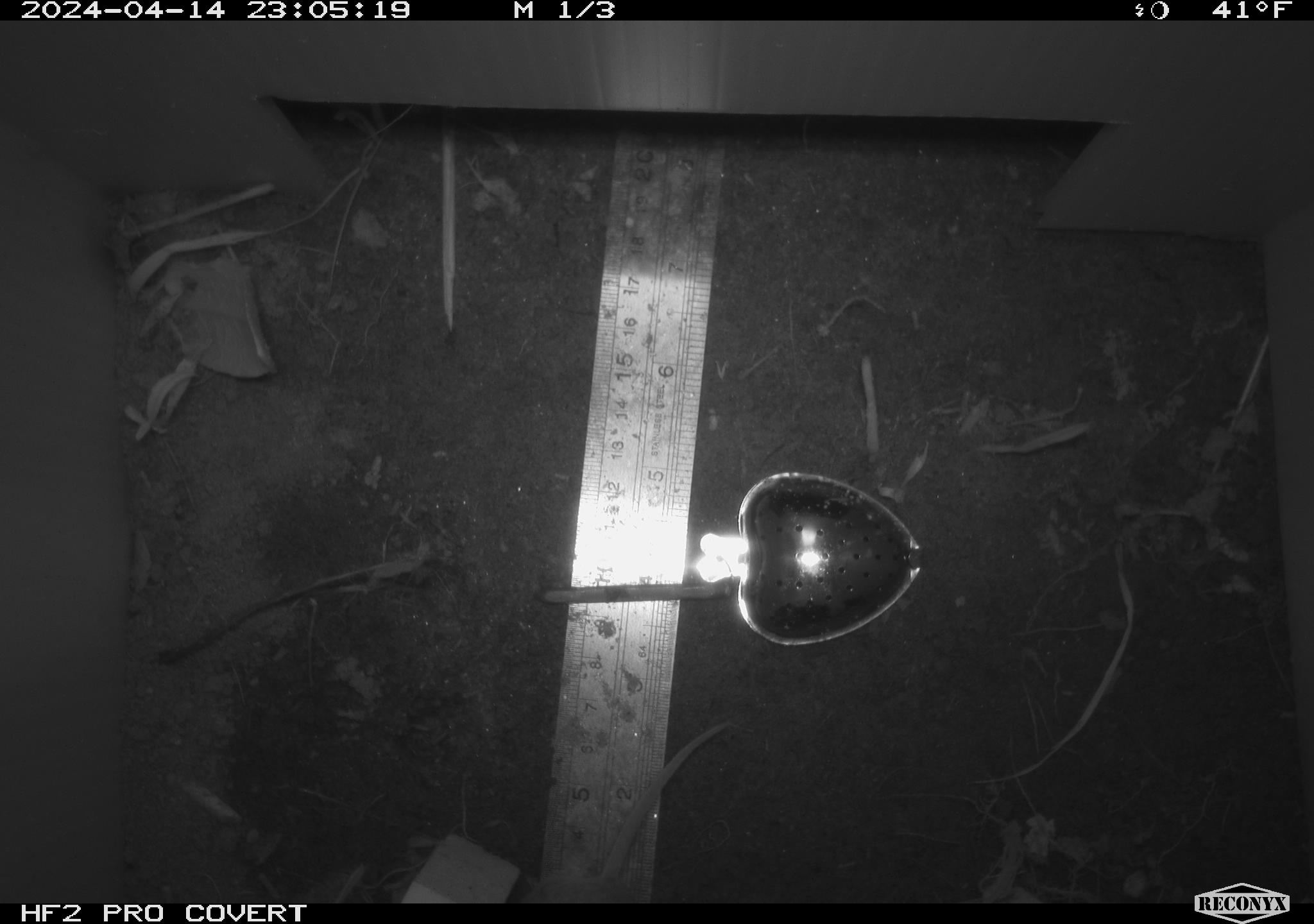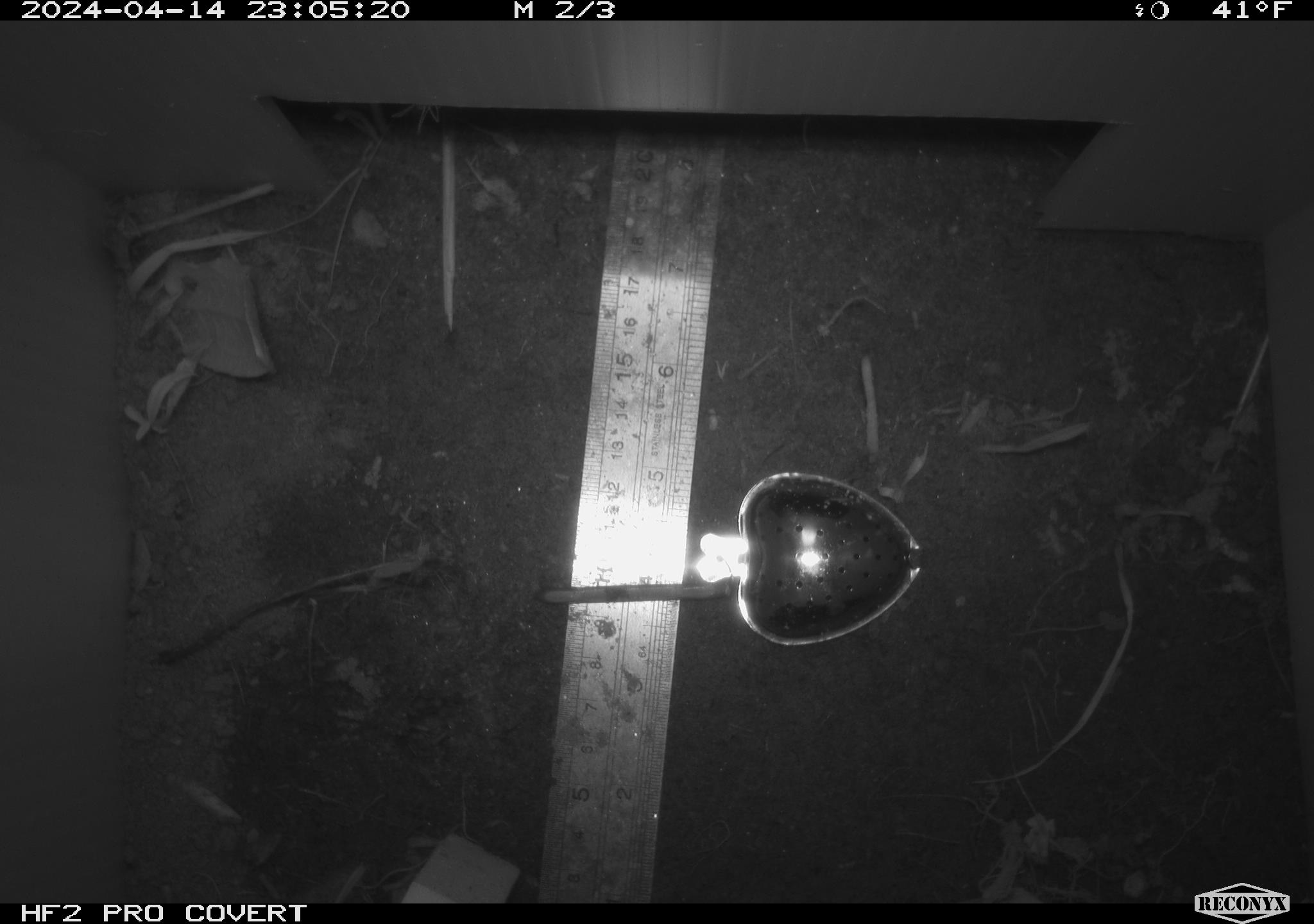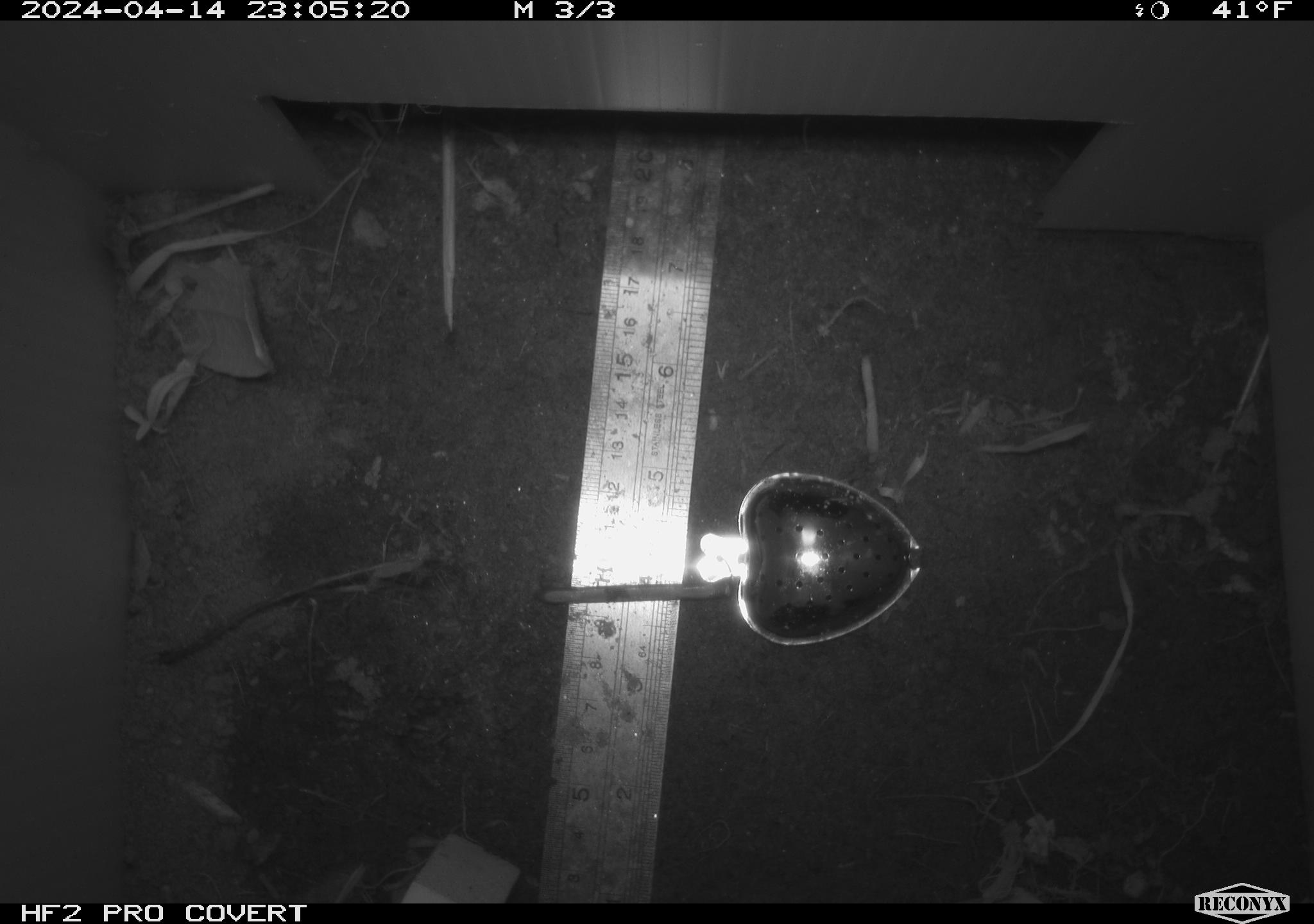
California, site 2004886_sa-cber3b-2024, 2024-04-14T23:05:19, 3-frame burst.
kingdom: Animalia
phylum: Chordata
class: Mammalia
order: Rodentia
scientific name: Rodentia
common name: mouse species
Mouse species (Rodentia).